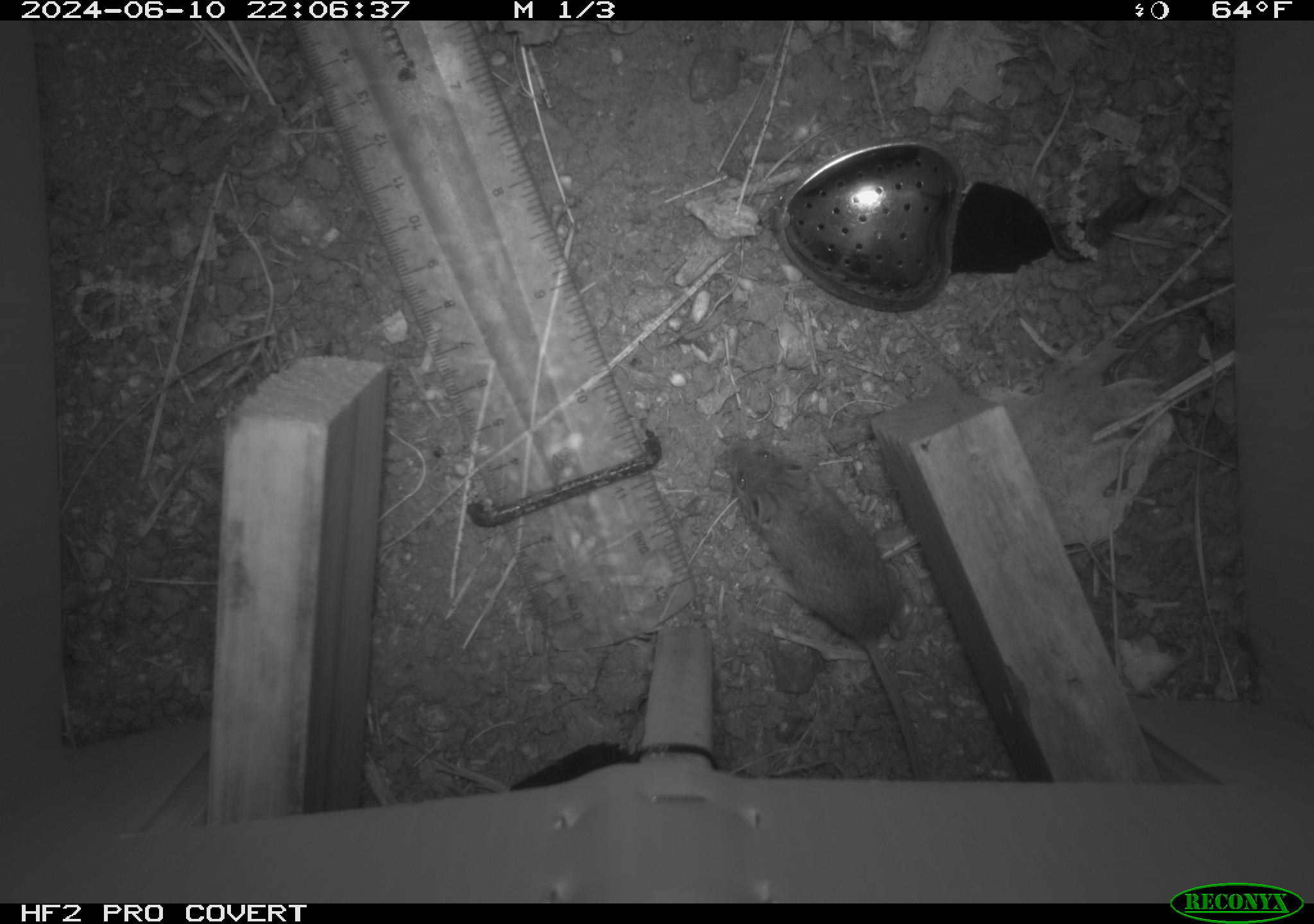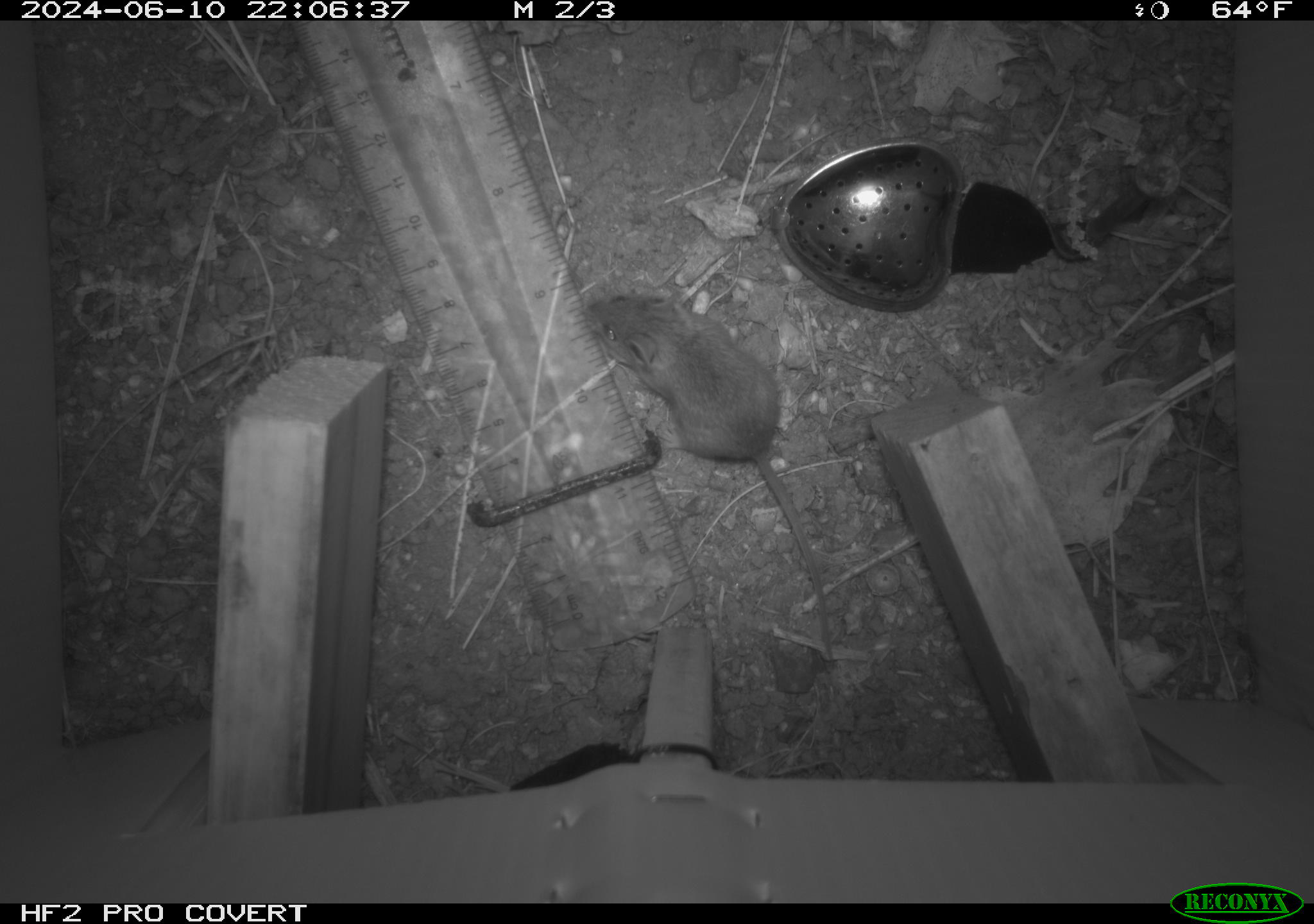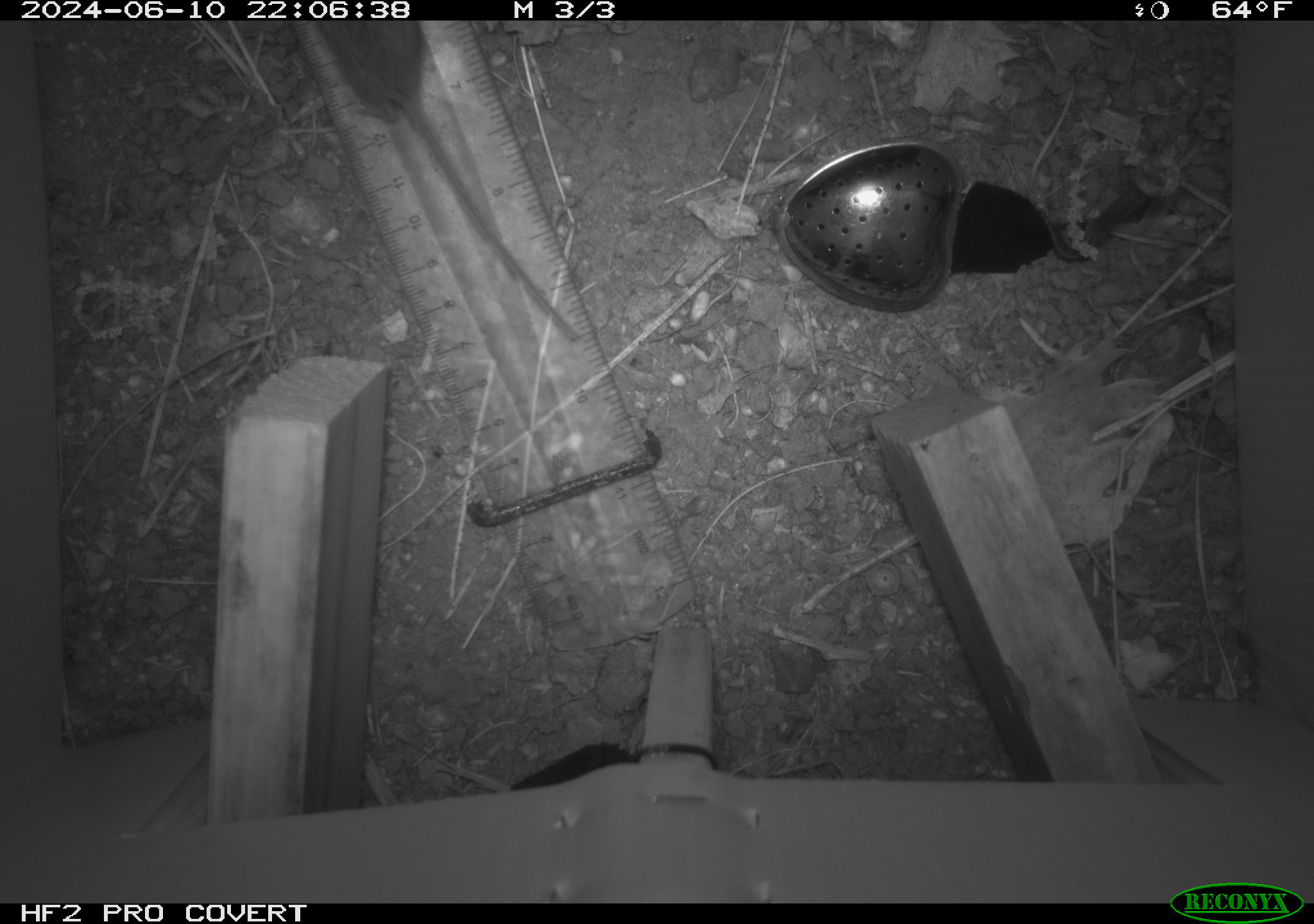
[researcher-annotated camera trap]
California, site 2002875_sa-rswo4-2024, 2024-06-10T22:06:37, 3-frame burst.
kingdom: Animalia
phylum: Chordata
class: Mammalia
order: Rodentia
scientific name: Rodentia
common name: mouse species